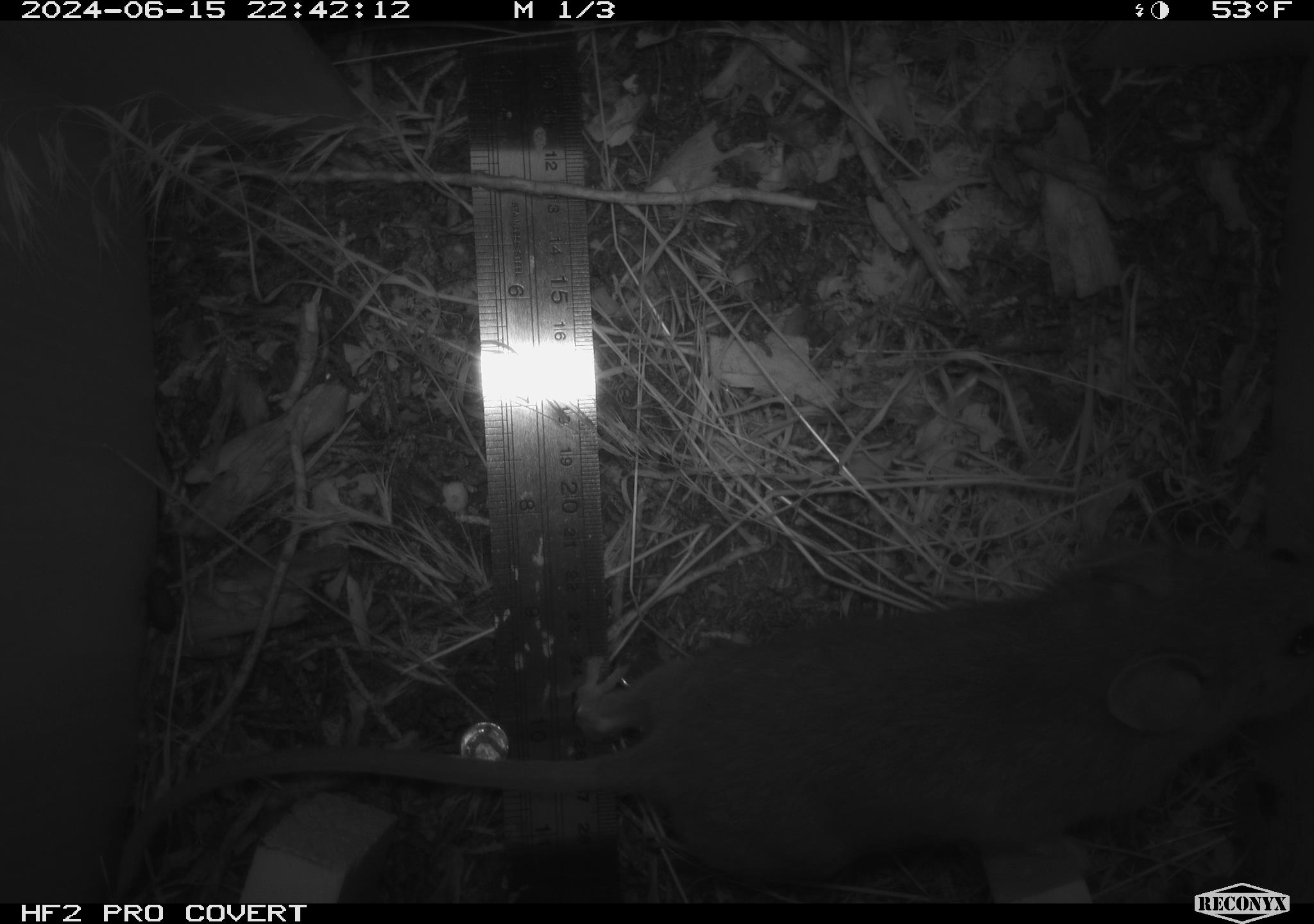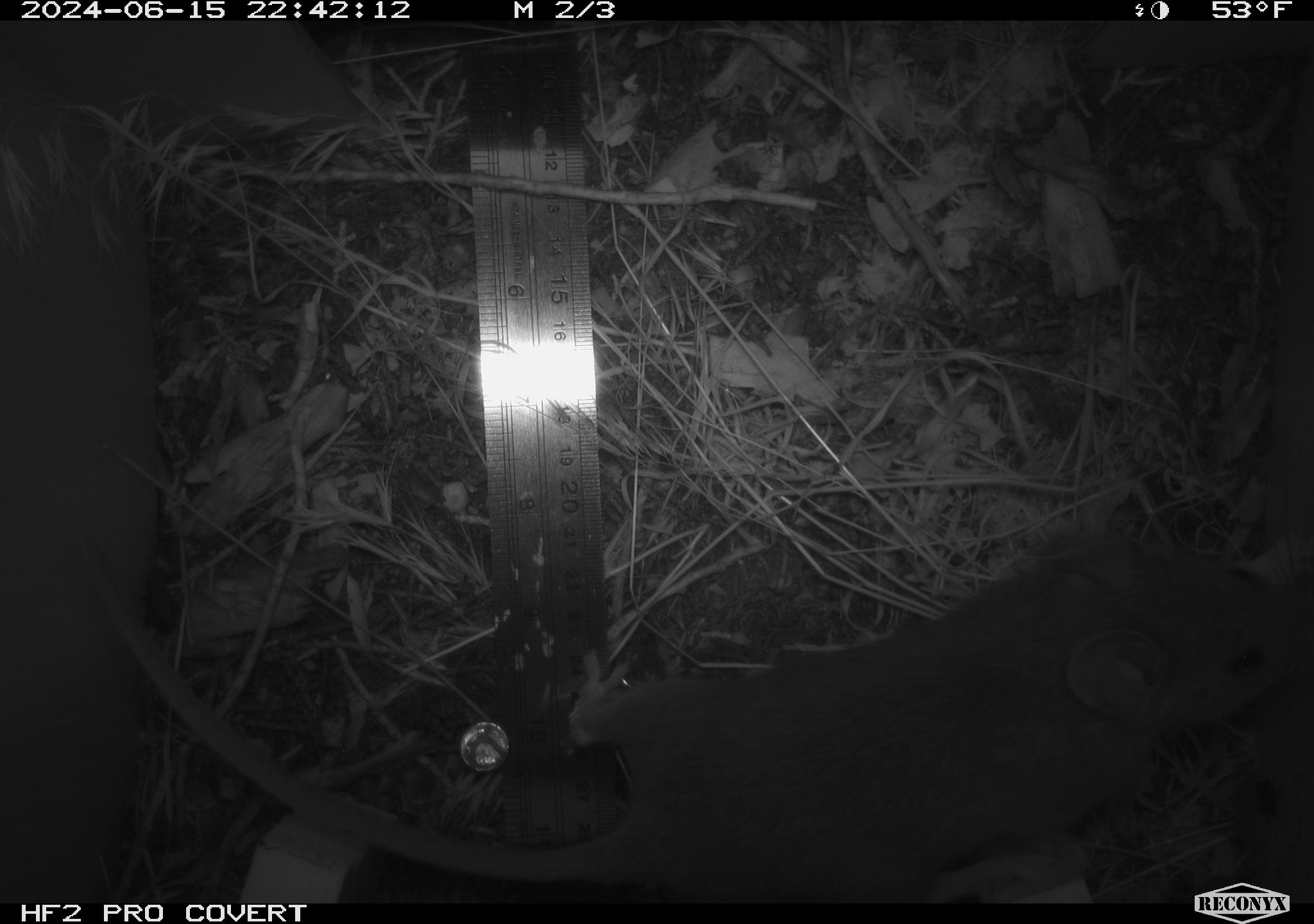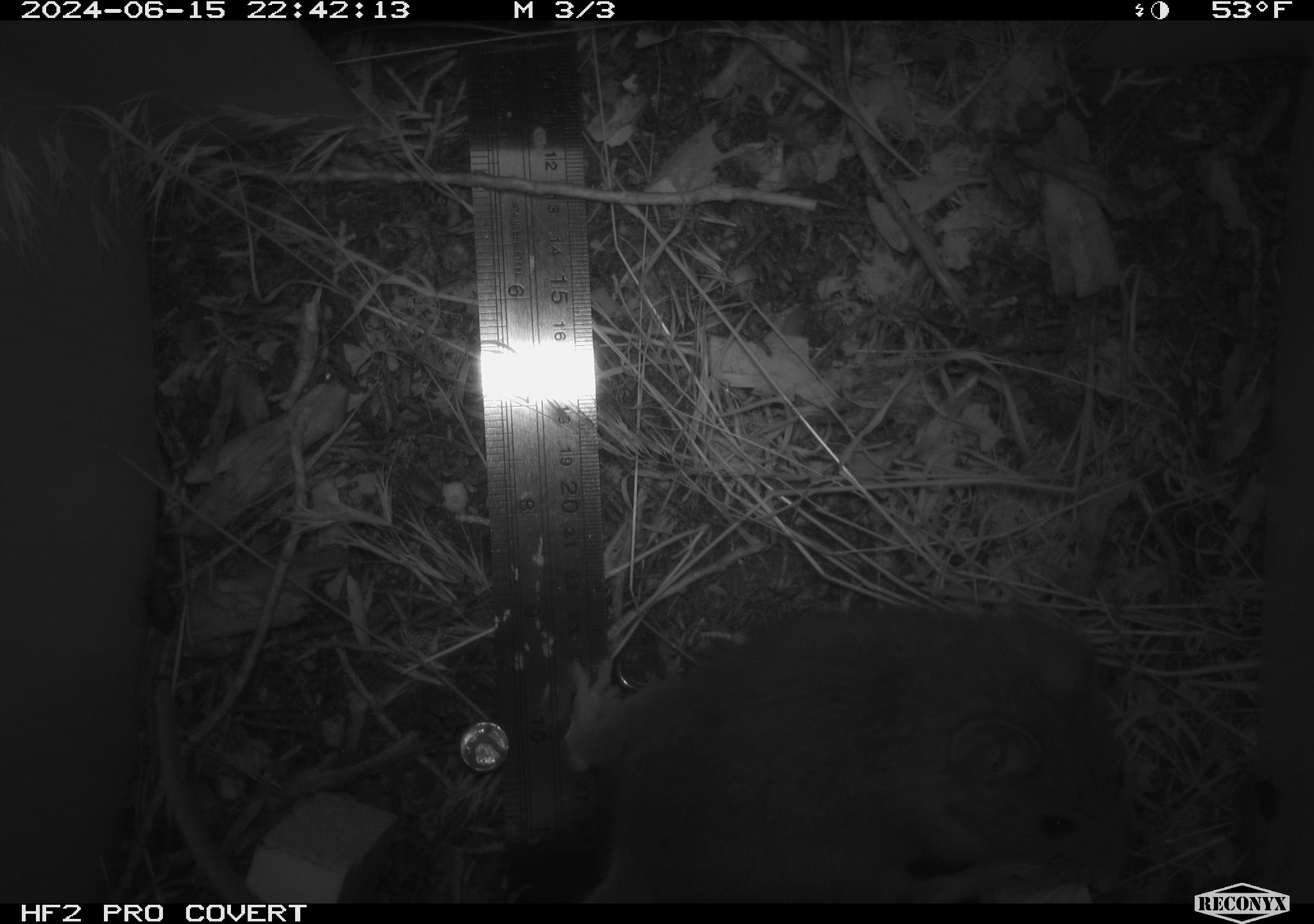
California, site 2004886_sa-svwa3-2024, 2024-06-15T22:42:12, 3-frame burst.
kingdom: Animalia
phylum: Arthropoda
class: Insecta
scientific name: Insecta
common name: insect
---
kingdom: Animalia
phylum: Chordata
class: Mammalia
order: Rodentia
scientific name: Rodentia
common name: mouse species